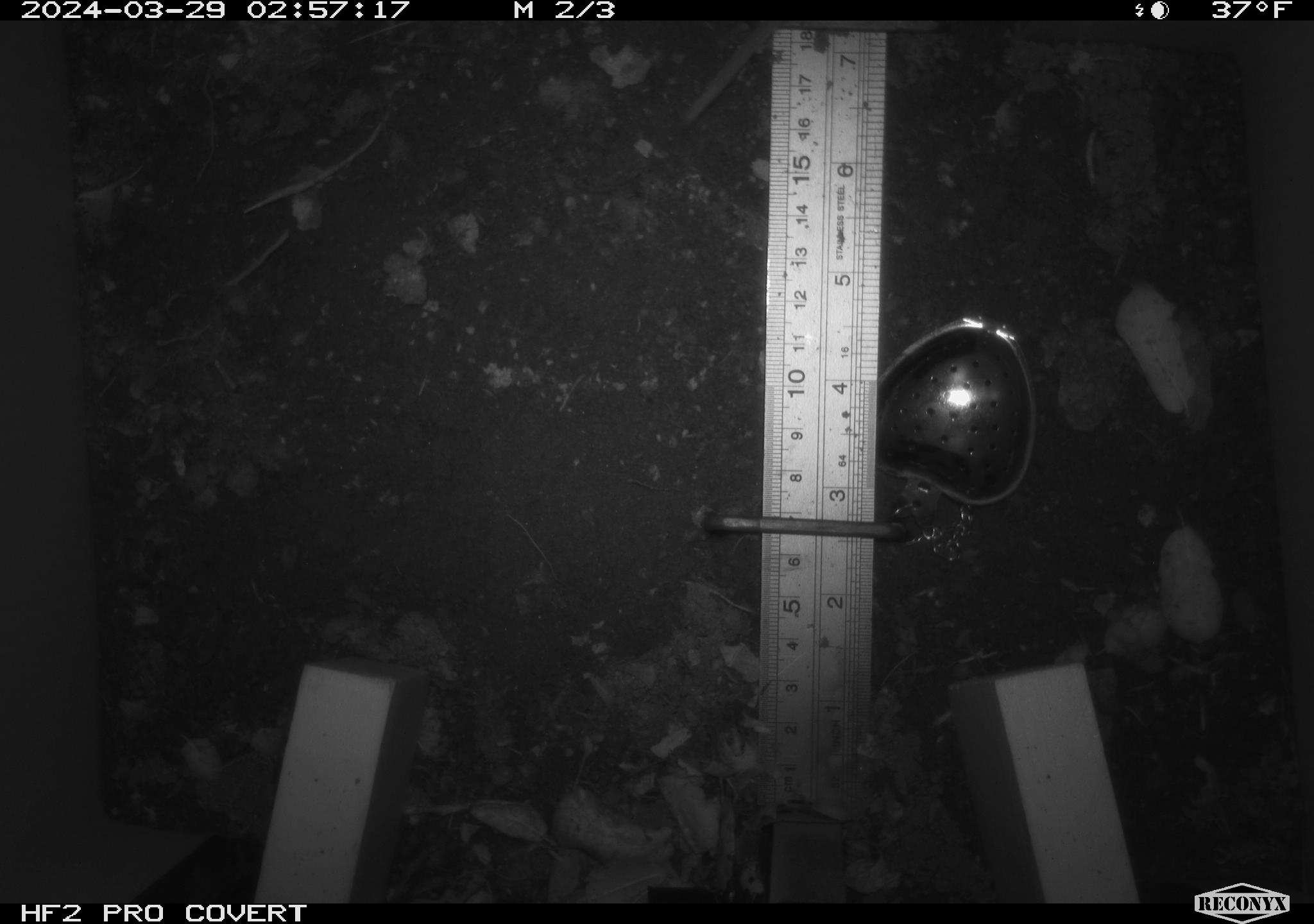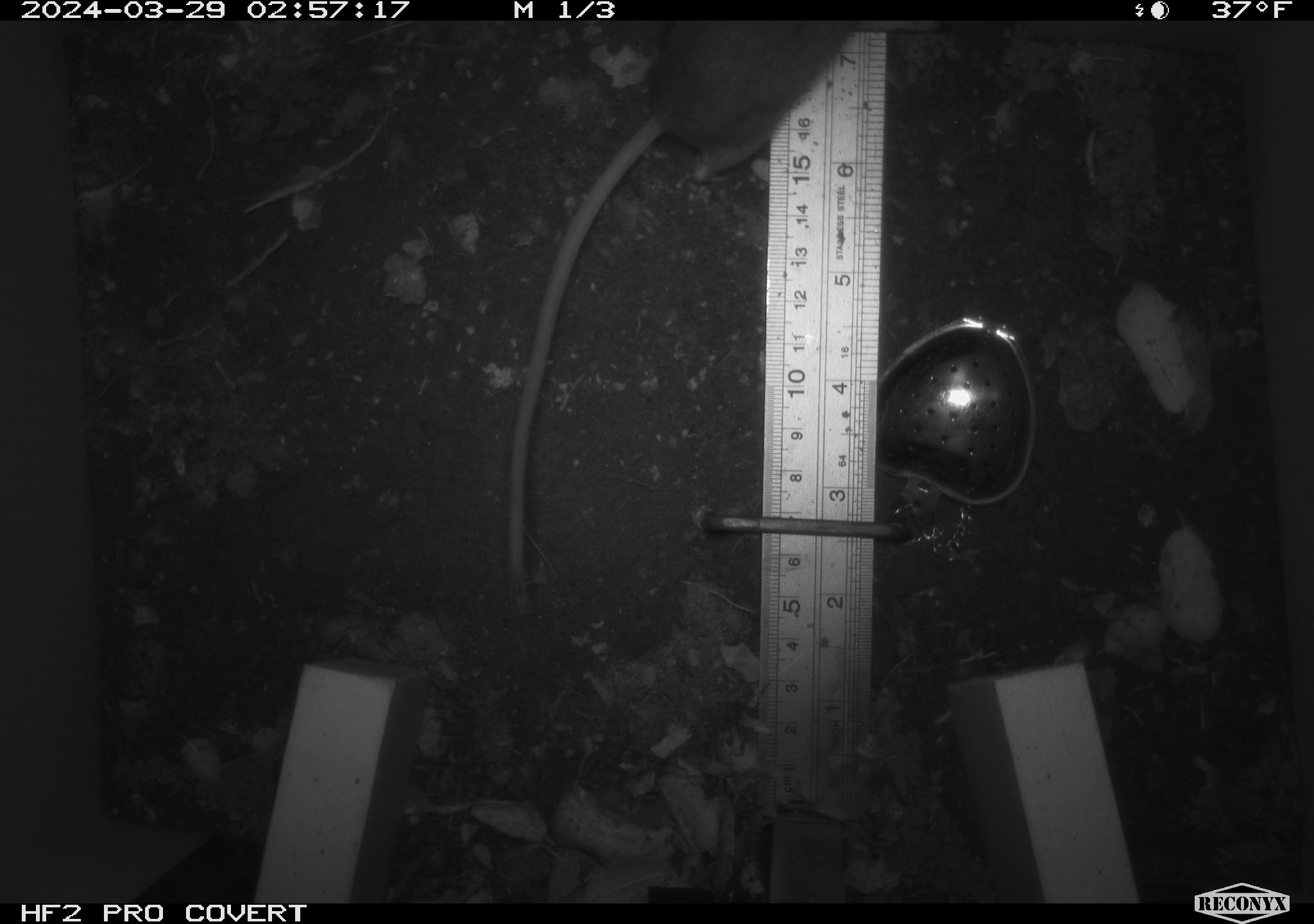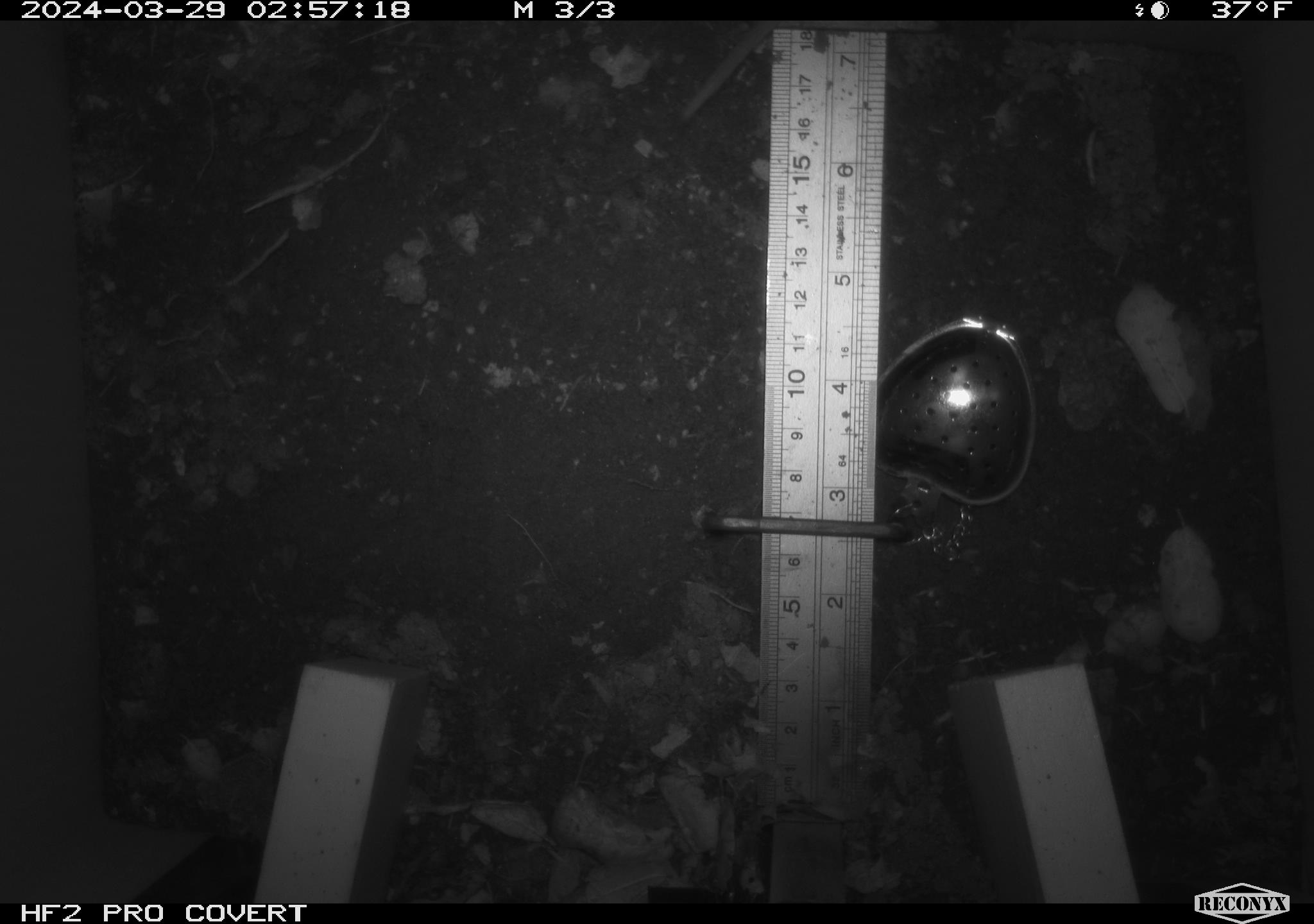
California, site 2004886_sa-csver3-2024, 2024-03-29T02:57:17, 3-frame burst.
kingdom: Animalia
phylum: Chordata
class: Mammalia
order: Rodentia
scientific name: Rodentia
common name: rodent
Rodent (Rodentia).